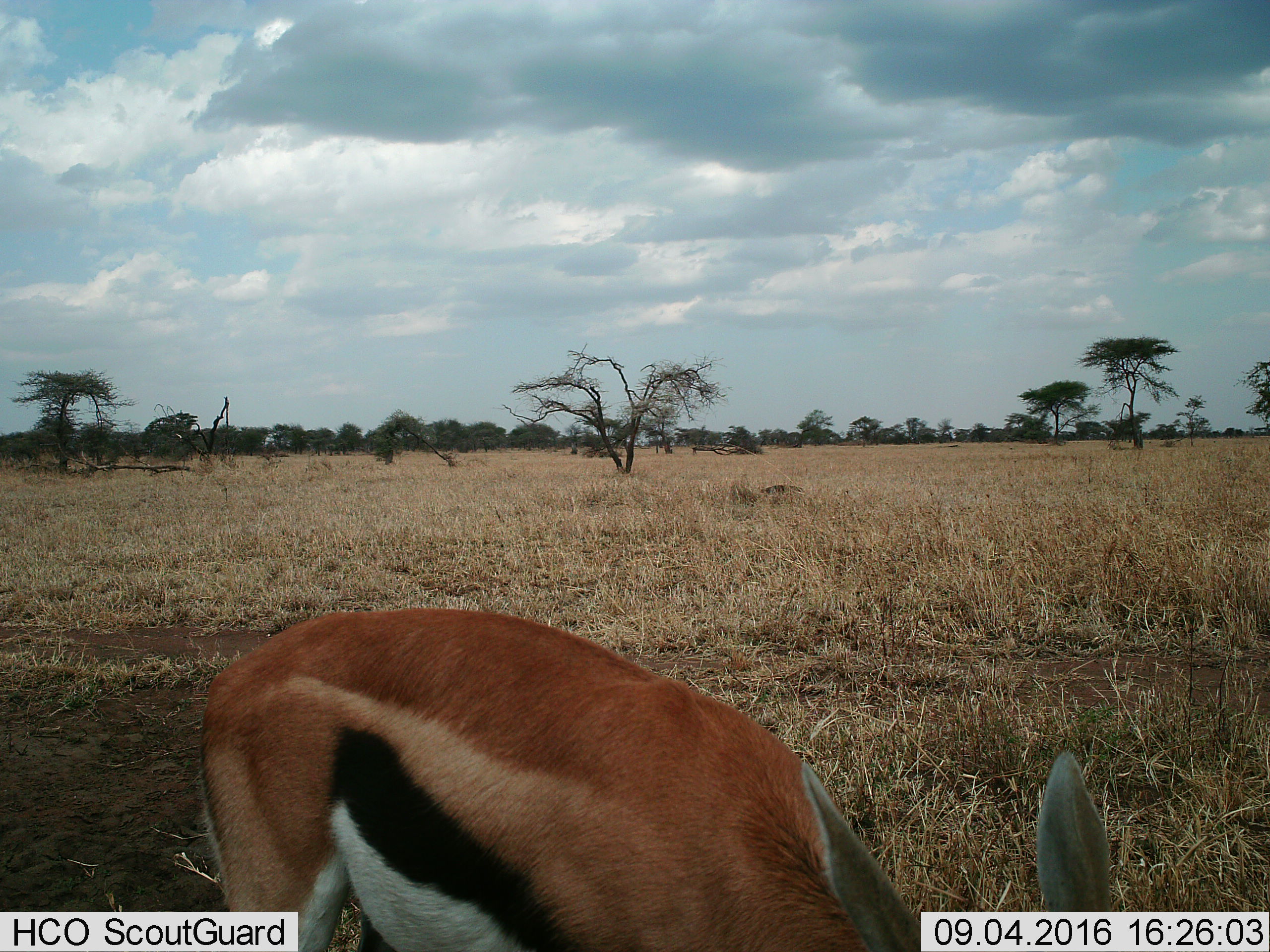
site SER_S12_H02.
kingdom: Animalia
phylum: Chordata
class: Mammalia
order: Artiodactyla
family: Bovidae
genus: Eudorcas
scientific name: Eudorcas thomsonii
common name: thomson's gazelle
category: gazellethomsons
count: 1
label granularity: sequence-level